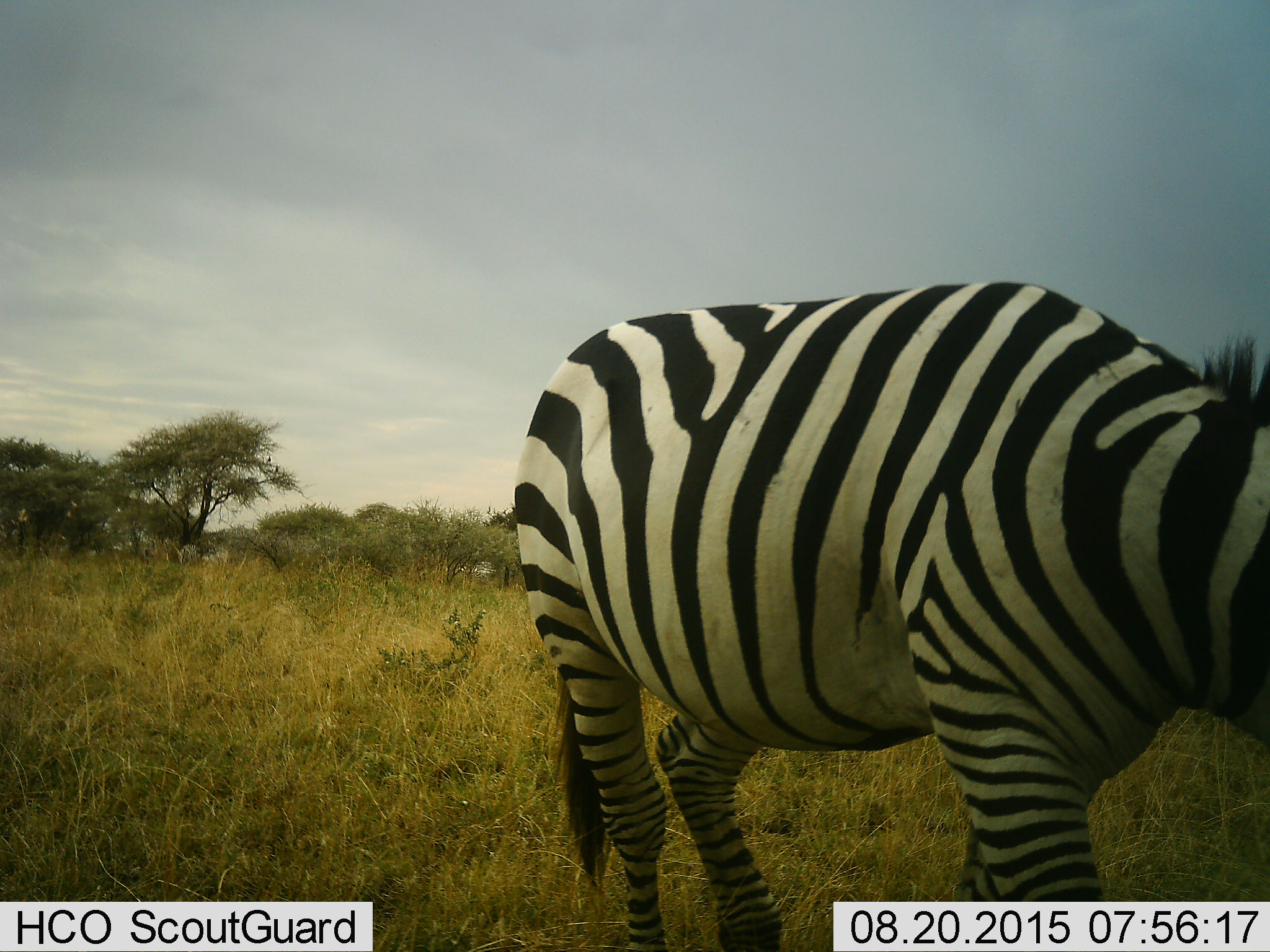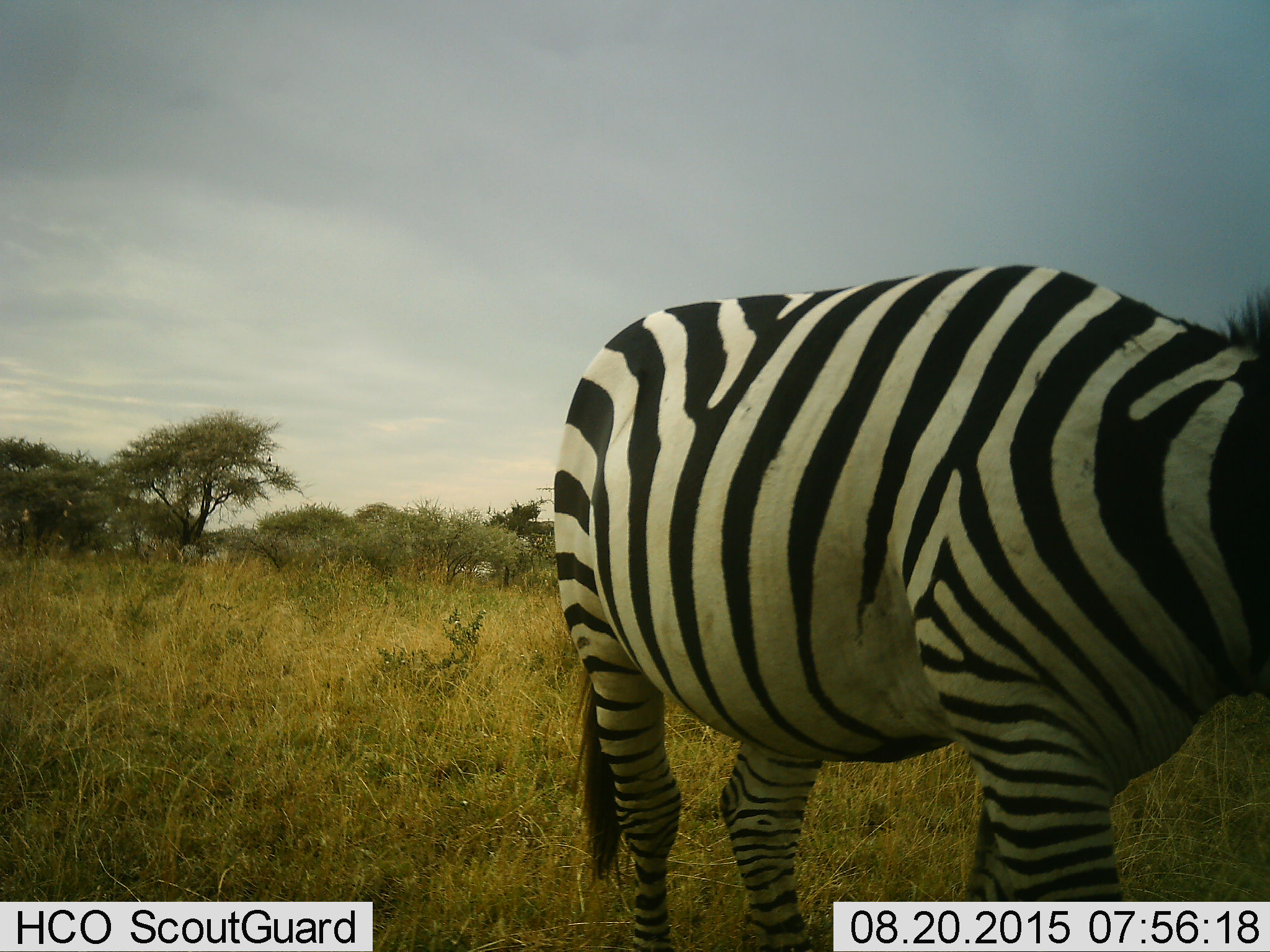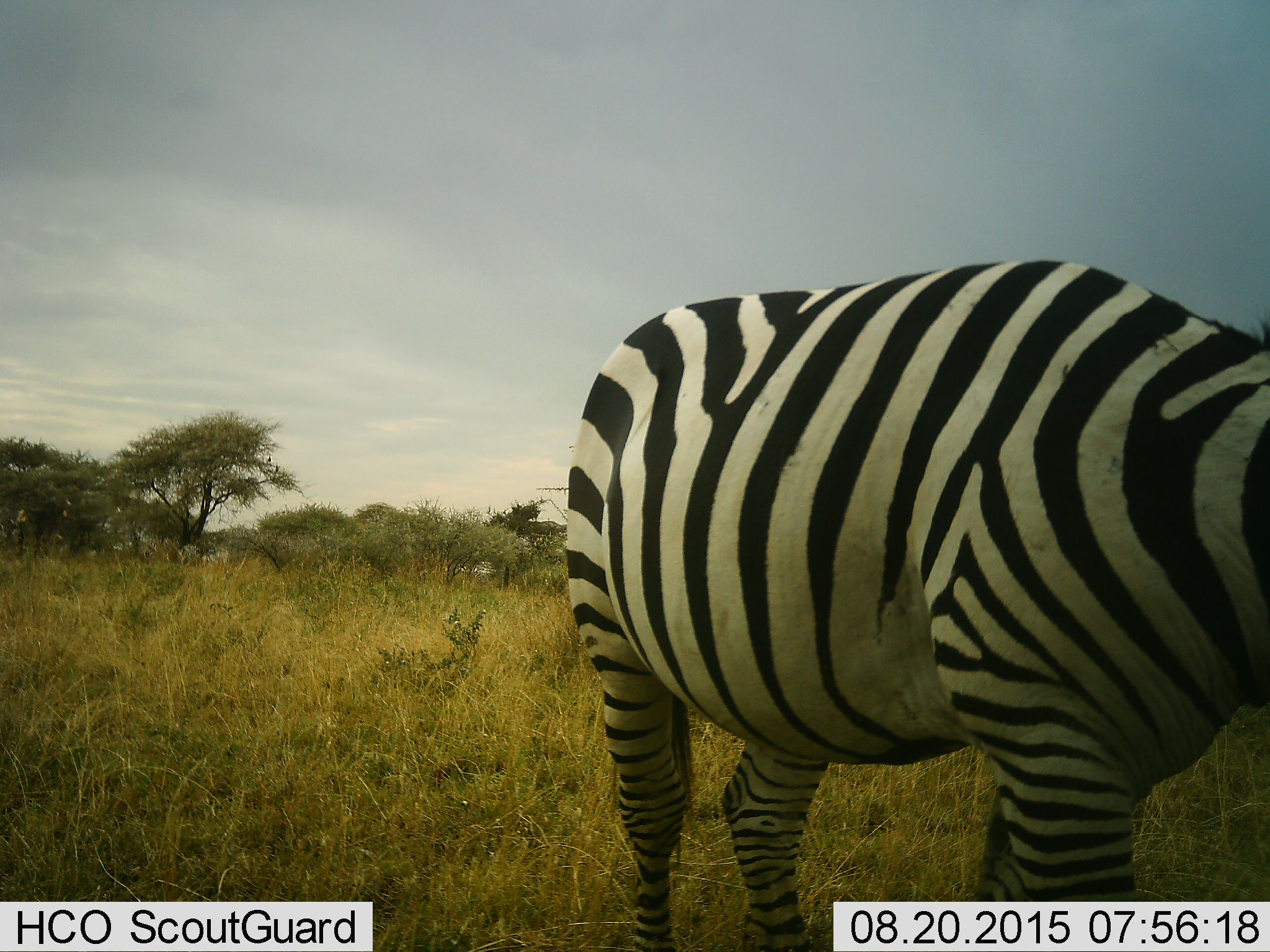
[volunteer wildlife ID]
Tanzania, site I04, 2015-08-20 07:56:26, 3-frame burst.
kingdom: Animalia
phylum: Chordata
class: Mammalia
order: Perissodactyla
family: Equidae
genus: Equus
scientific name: Equus quagga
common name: plains zebra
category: zebra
Zebra (plains zebra) (Equus quagga), count 1. Behavior (volunteer vote fractions): standing 56%, resting 0%, moving 33%, interacting 0%. Young present (vote fraction): 0%. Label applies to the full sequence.